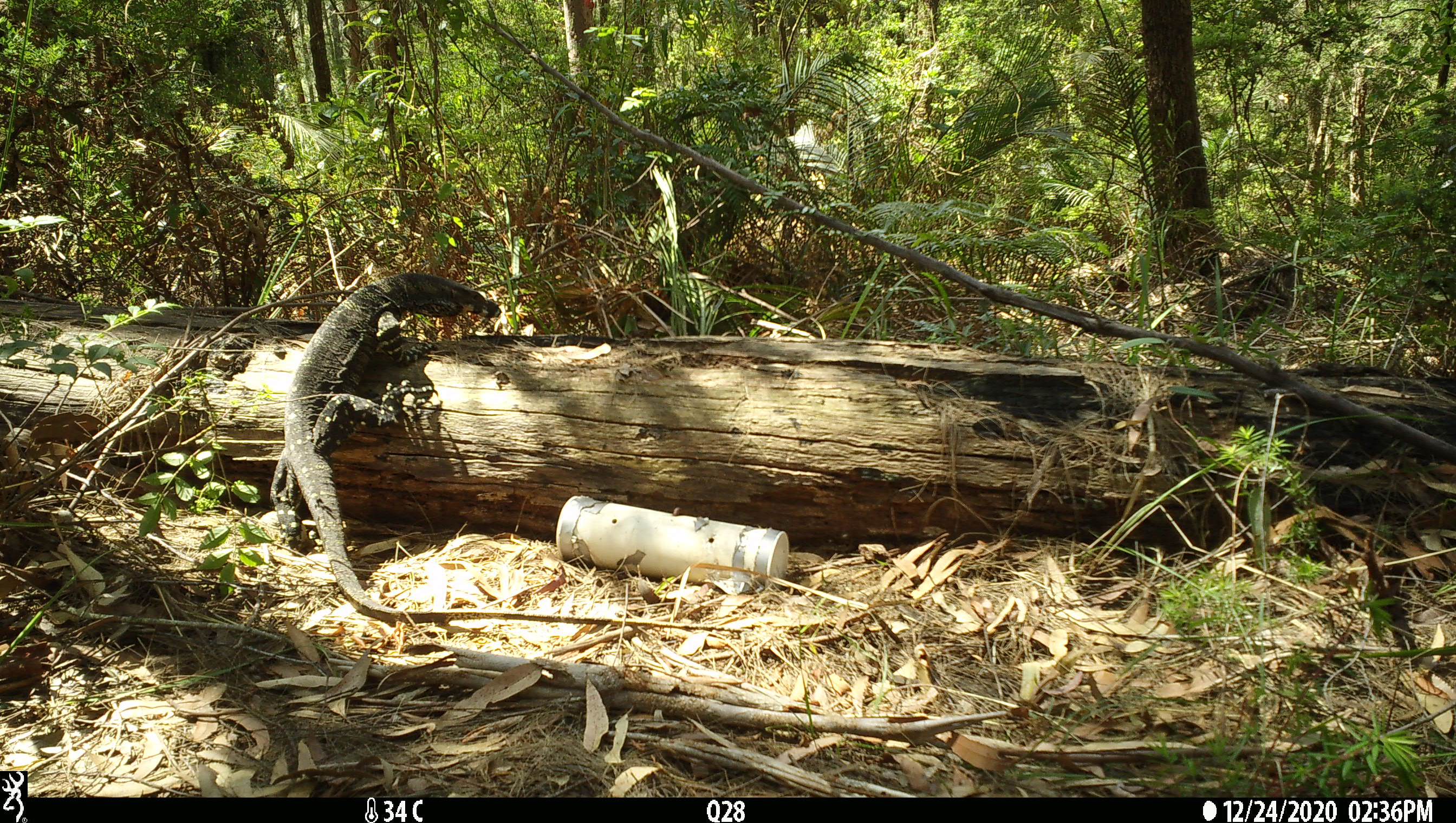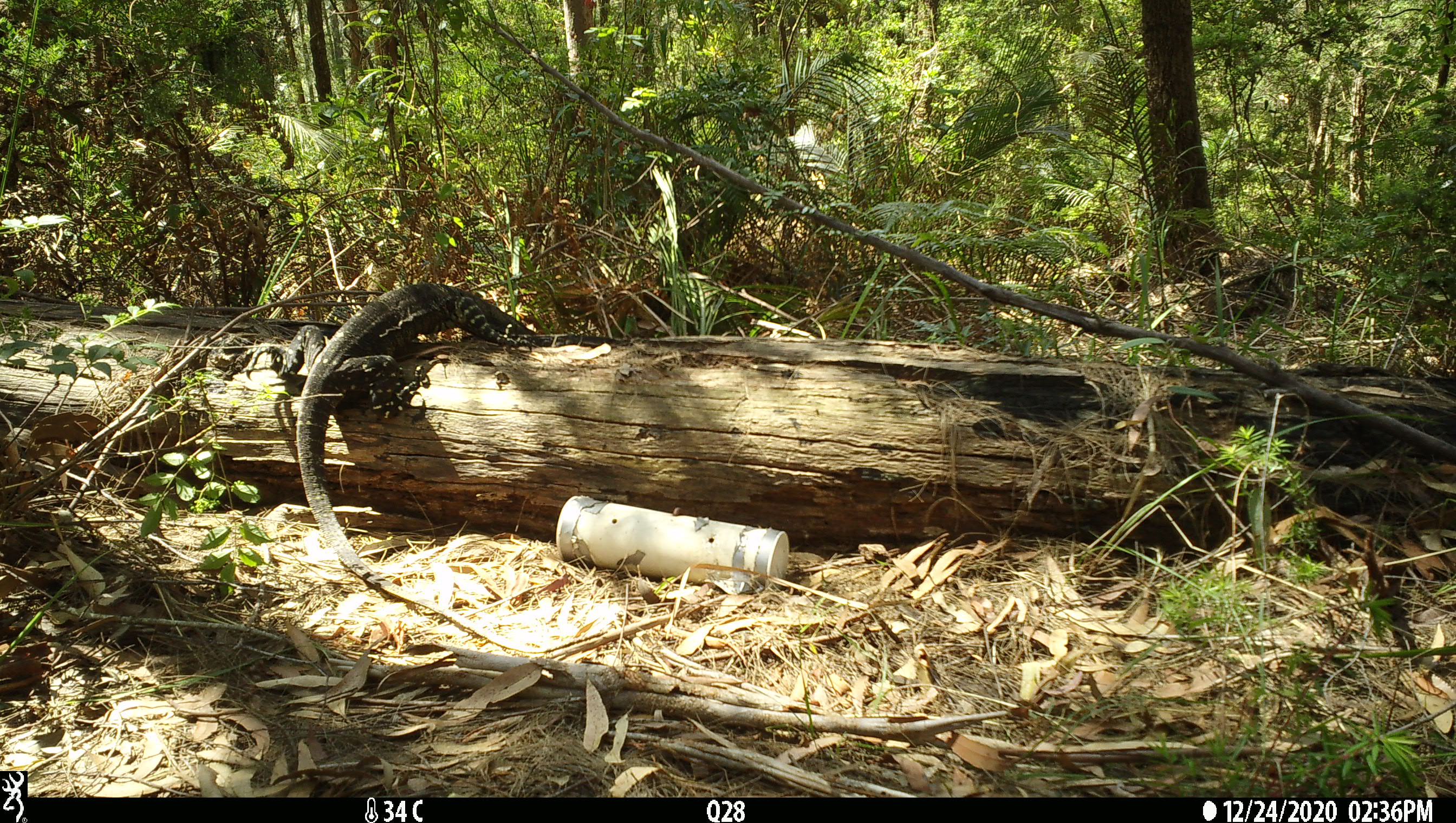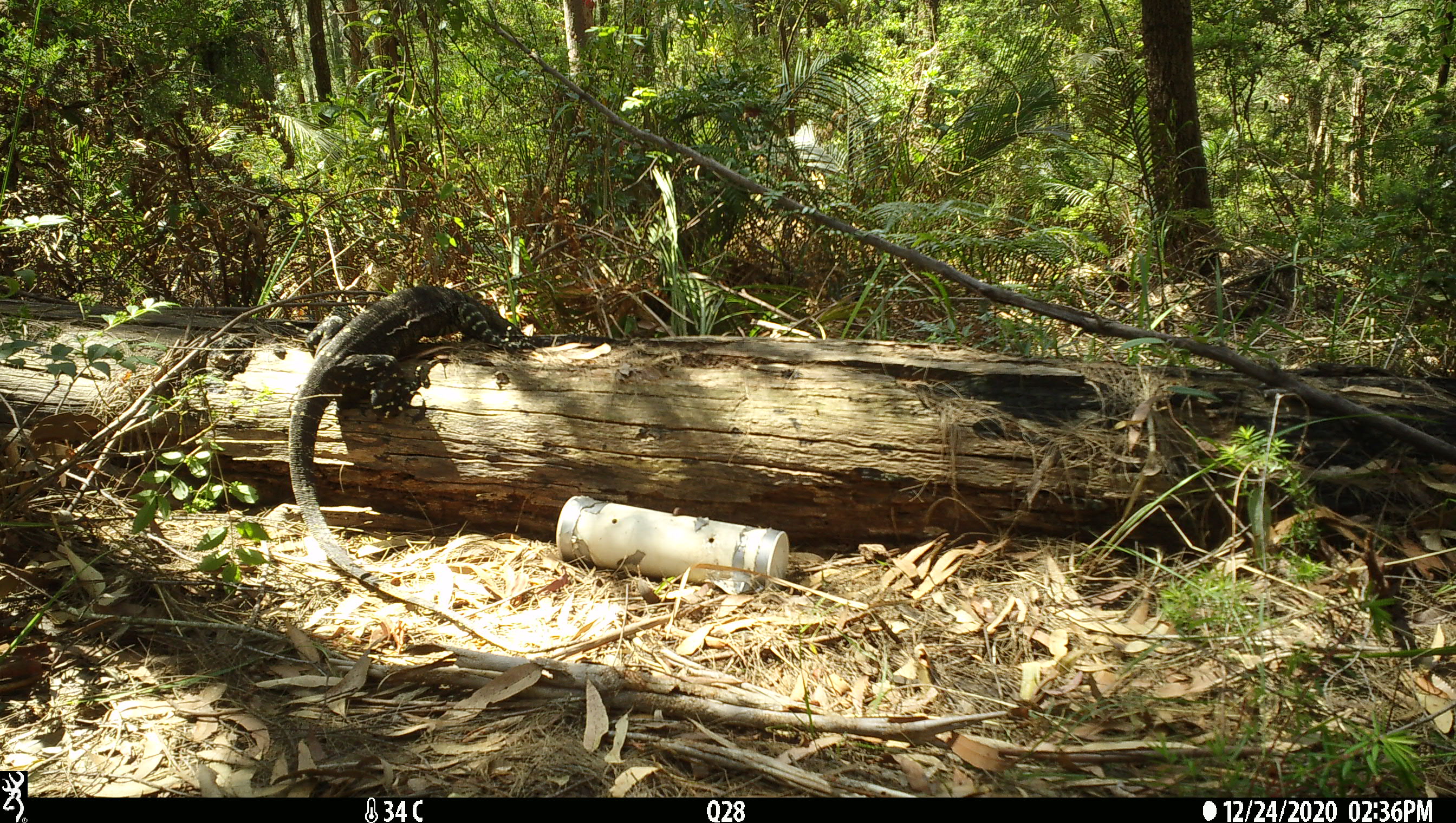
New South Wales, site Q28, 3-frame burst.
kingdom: Animalia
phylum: Chordata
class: Reptilia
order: Squamata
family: Varanidae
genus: Varanus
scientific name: Varanus varius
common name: lace monitor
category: goanna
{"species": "goanna (lace monitor) (Varanus varius)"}